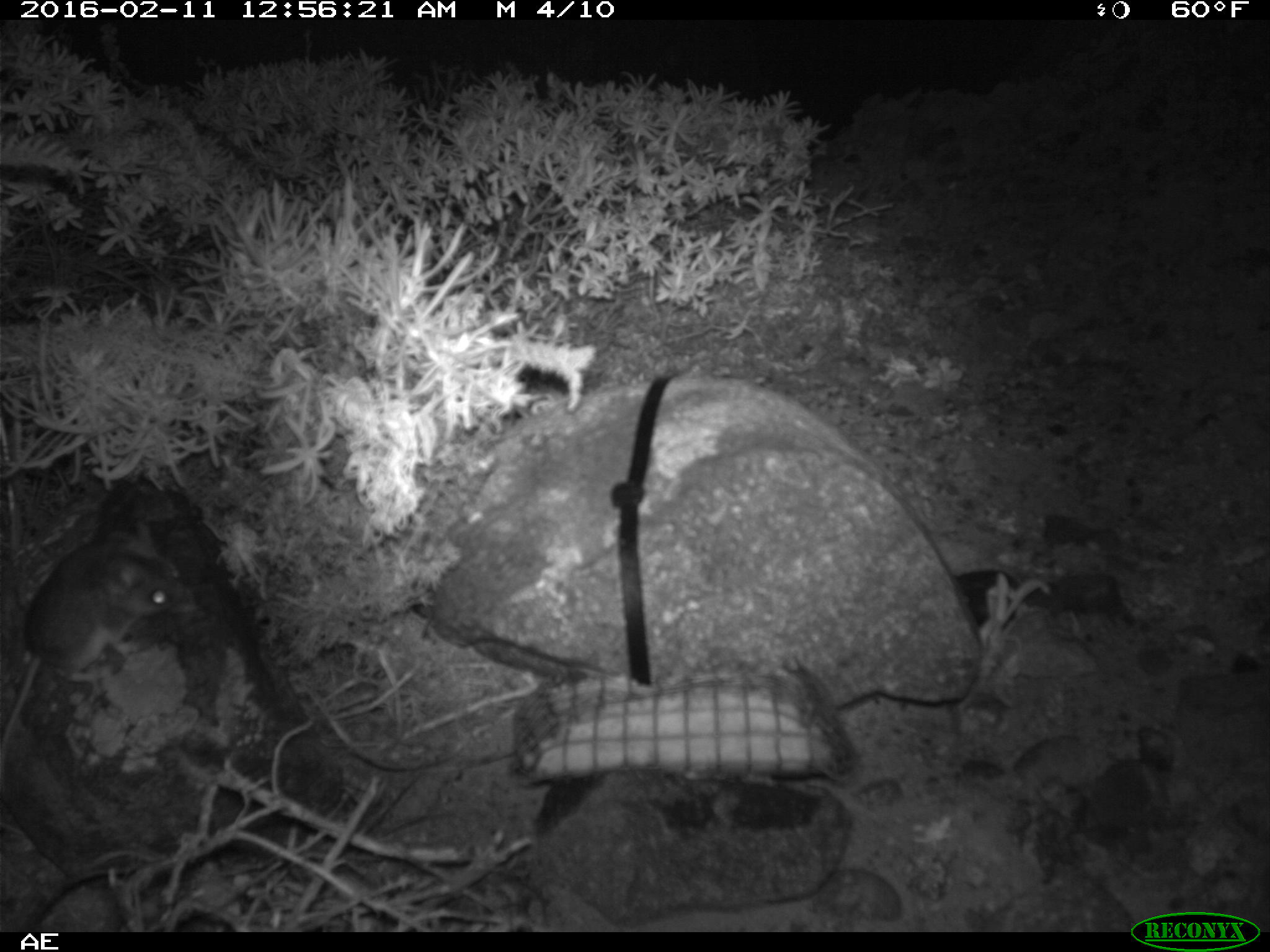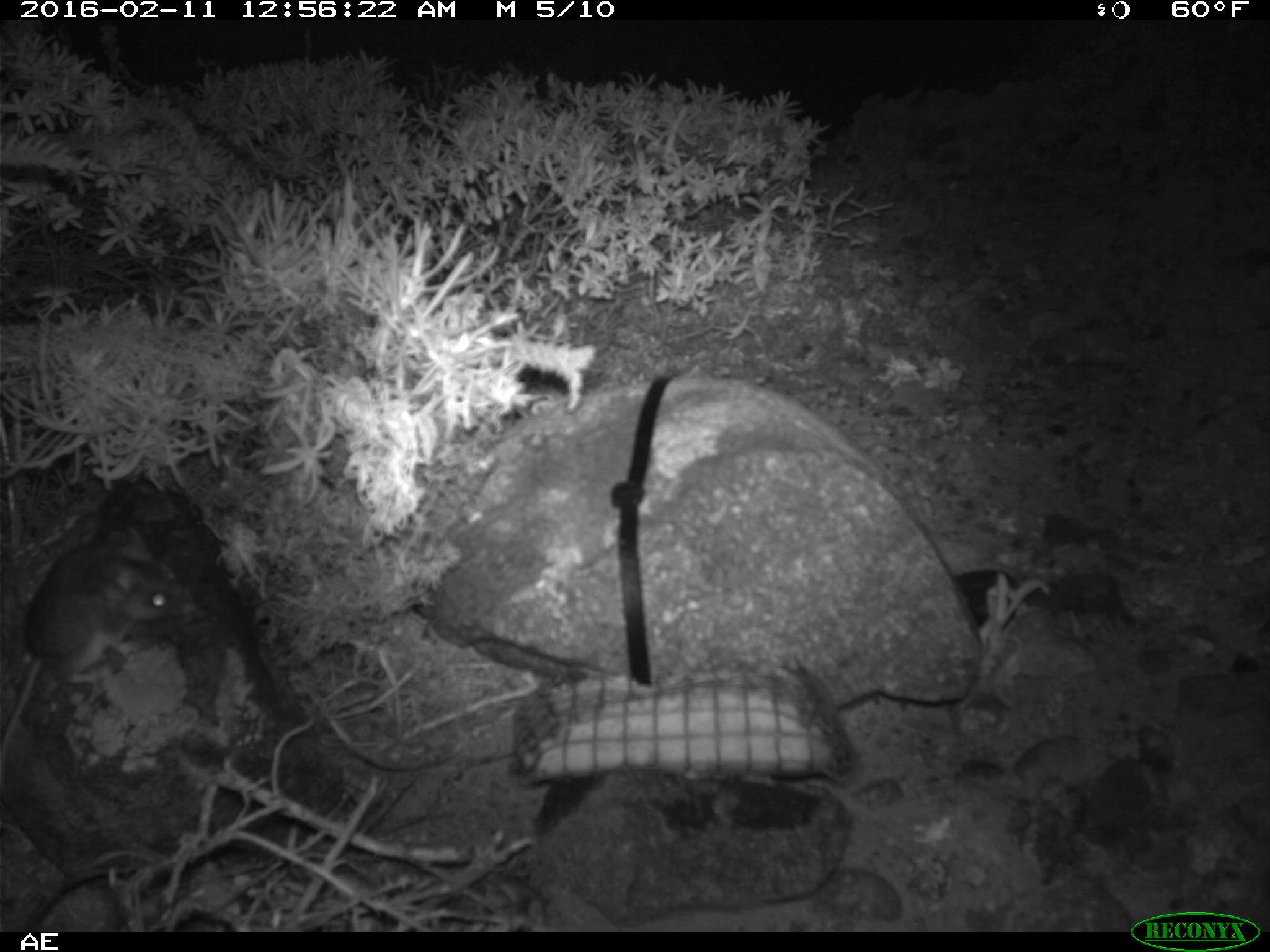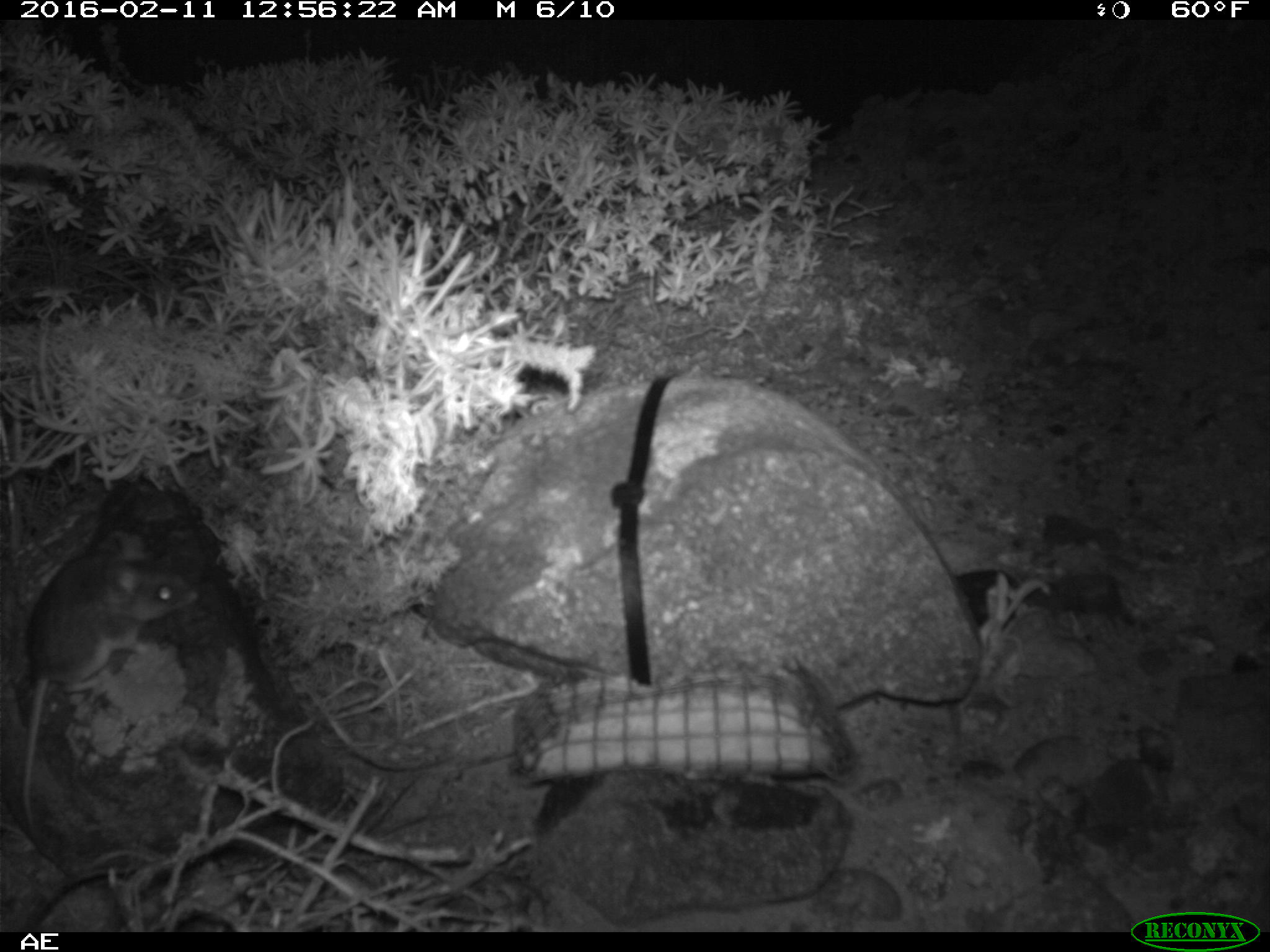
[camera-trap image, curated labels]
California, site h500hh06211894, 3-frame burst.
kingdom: Animalia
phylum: Chordata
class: Mammalia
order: Rodentia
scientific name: Rodentia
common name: rodent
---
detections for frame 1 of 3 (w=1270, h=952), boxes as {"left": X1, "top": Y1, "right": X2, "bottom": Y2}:
rodent: {"left": 0, "top": 509, "right": 194, "bottom": 775}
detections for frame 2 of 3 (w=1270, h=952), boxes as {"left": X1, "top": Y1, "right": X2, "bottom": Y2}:
rodent: {"left": 0, "top": 525, "right": 184, "bottom": 780}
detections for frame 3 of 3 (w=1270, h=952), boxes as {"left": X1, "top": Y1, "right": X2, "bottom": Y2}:
rodent: {"left": 20, "top": 531, "right": 197, "bottom": 827}